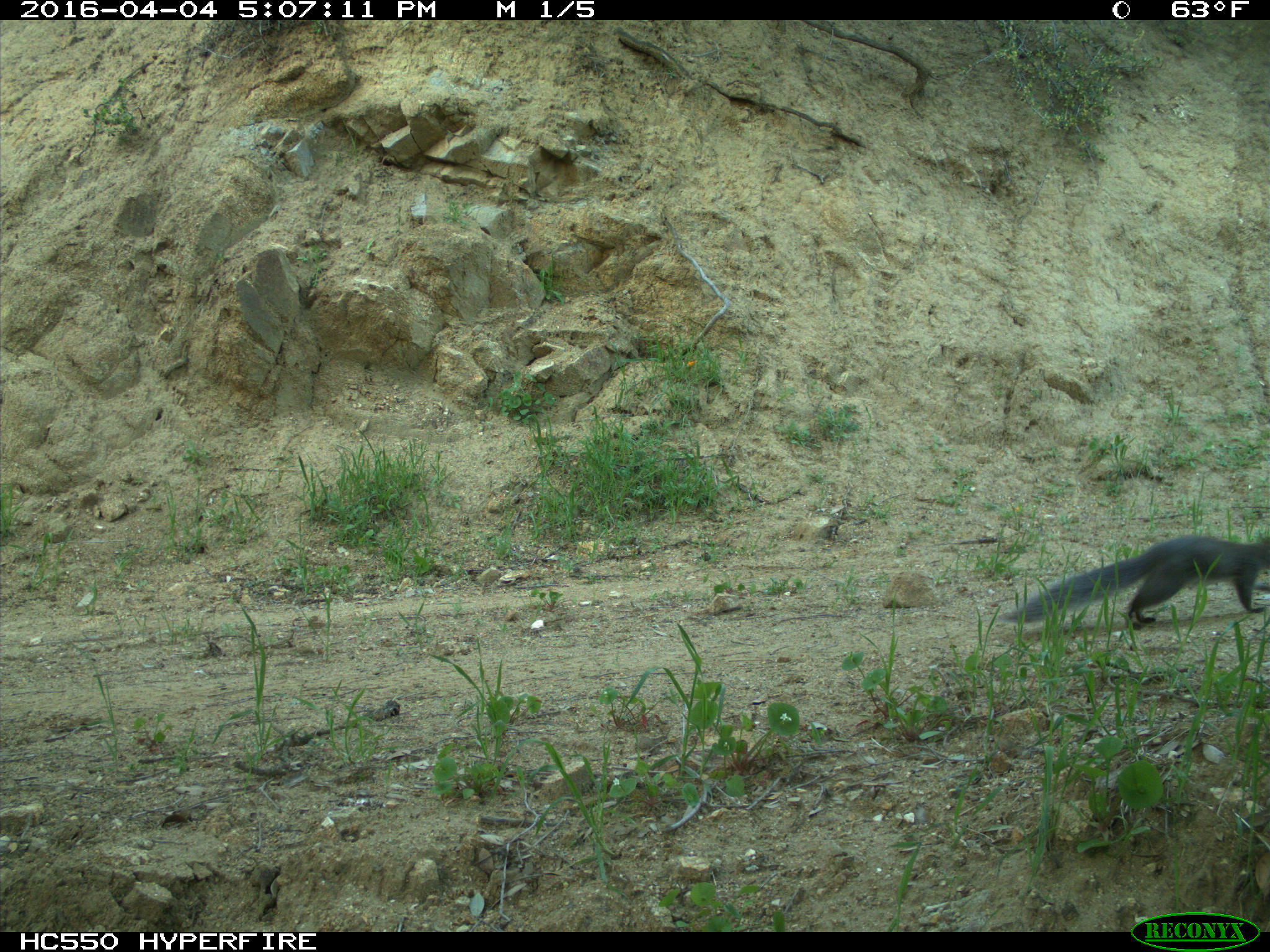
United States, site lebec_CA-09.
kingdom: Animalia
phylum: Chordata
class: Mammalia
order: Rodentia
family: Sciuridae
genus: Sciurus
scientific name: Sciurus carolinensis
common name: eastern gray squirrel